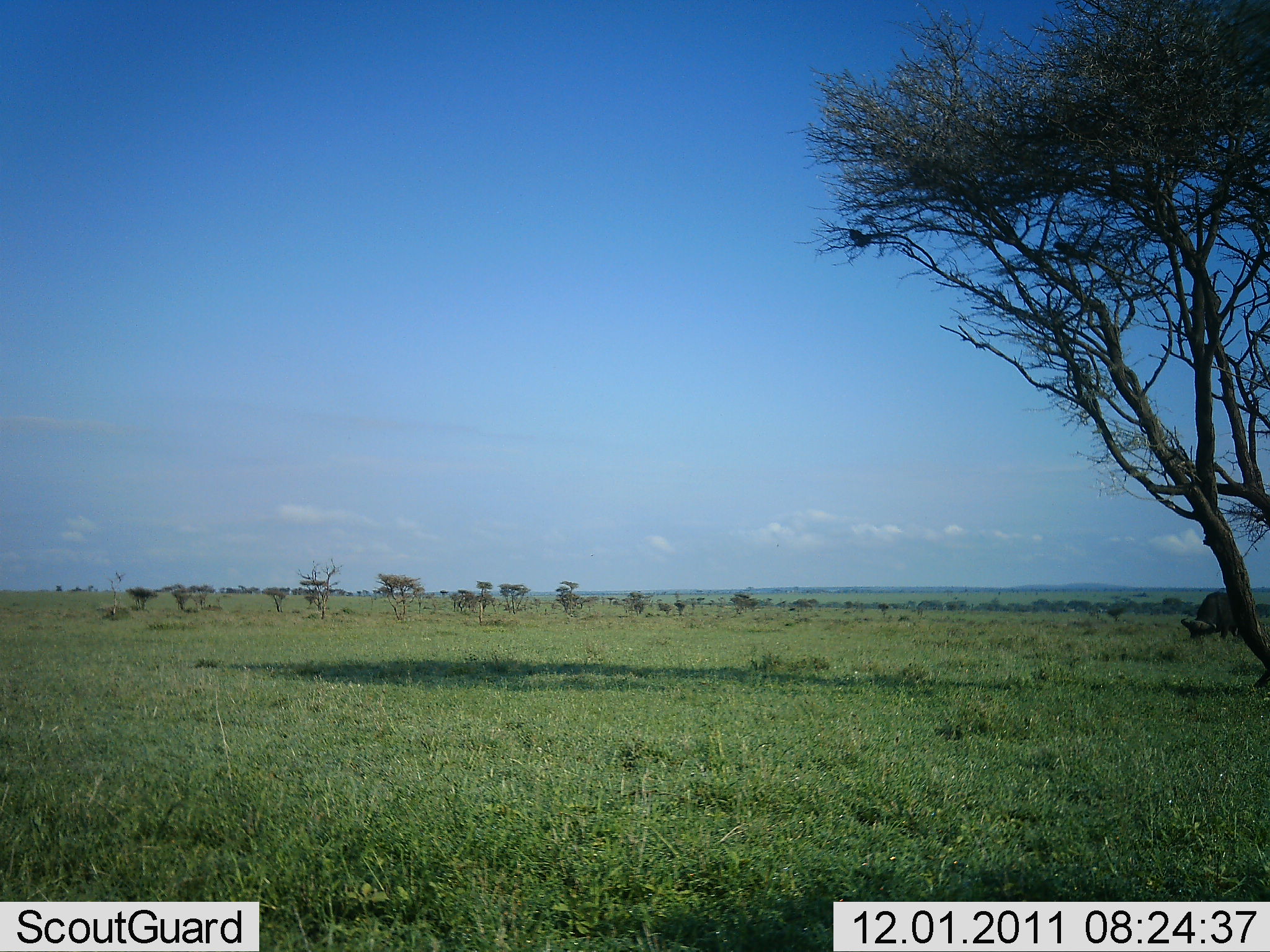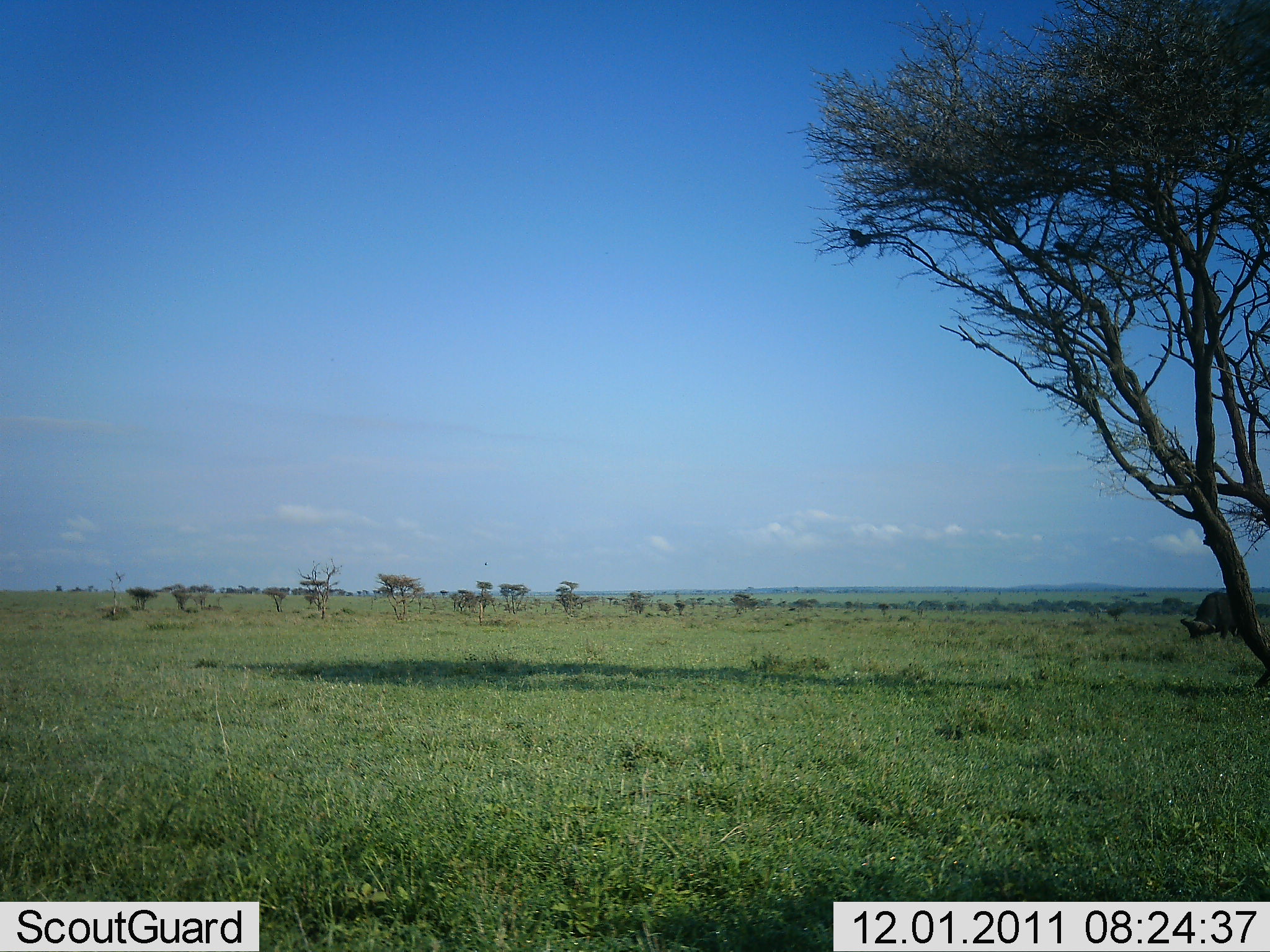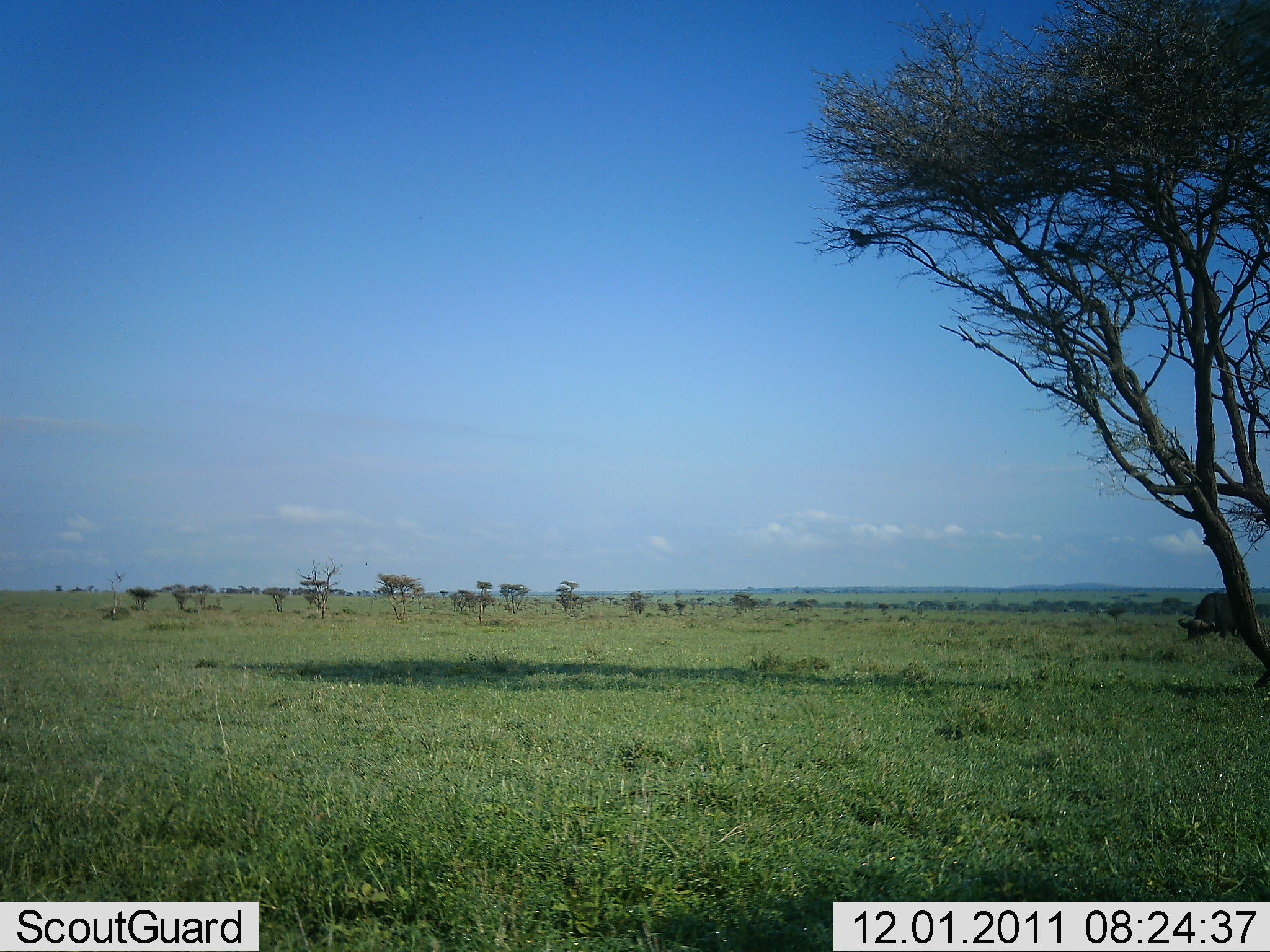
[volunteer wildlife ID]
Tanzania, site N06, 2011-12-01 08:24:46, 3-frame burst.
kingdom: Animalia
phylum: Chordata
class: Mammalia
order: Artiodactyla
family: Bovidae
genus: Syncerus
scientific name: Syncerus caffer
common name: cape buffalo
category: buffalo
Buffalo (cape buffalo) (Syncerus caffer), count 1. Behavior (volunteer vote fractions): standing 18%, resting 0%, moving 0%, interacting 0%. Young present (vote fraction): 0%. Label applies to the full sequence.